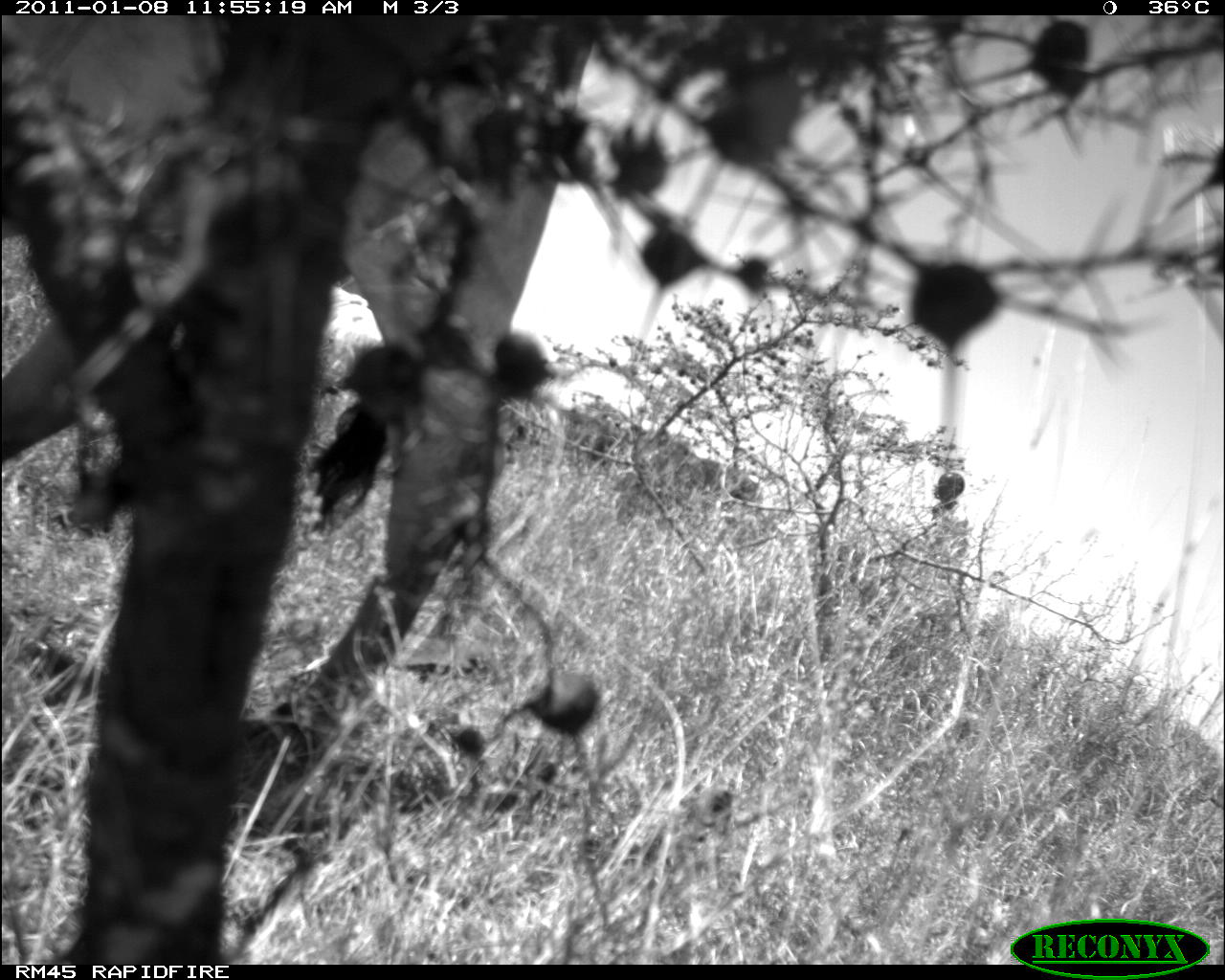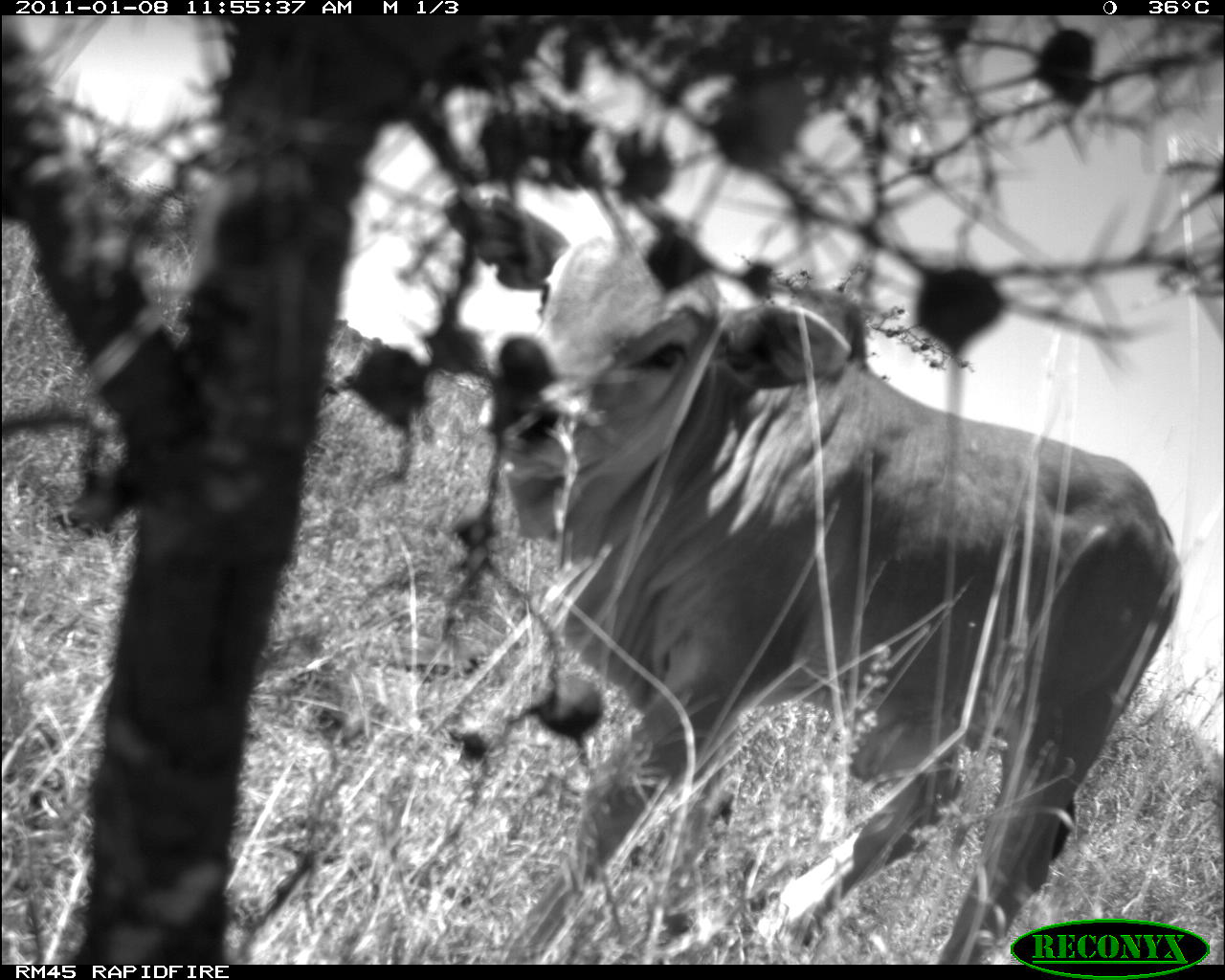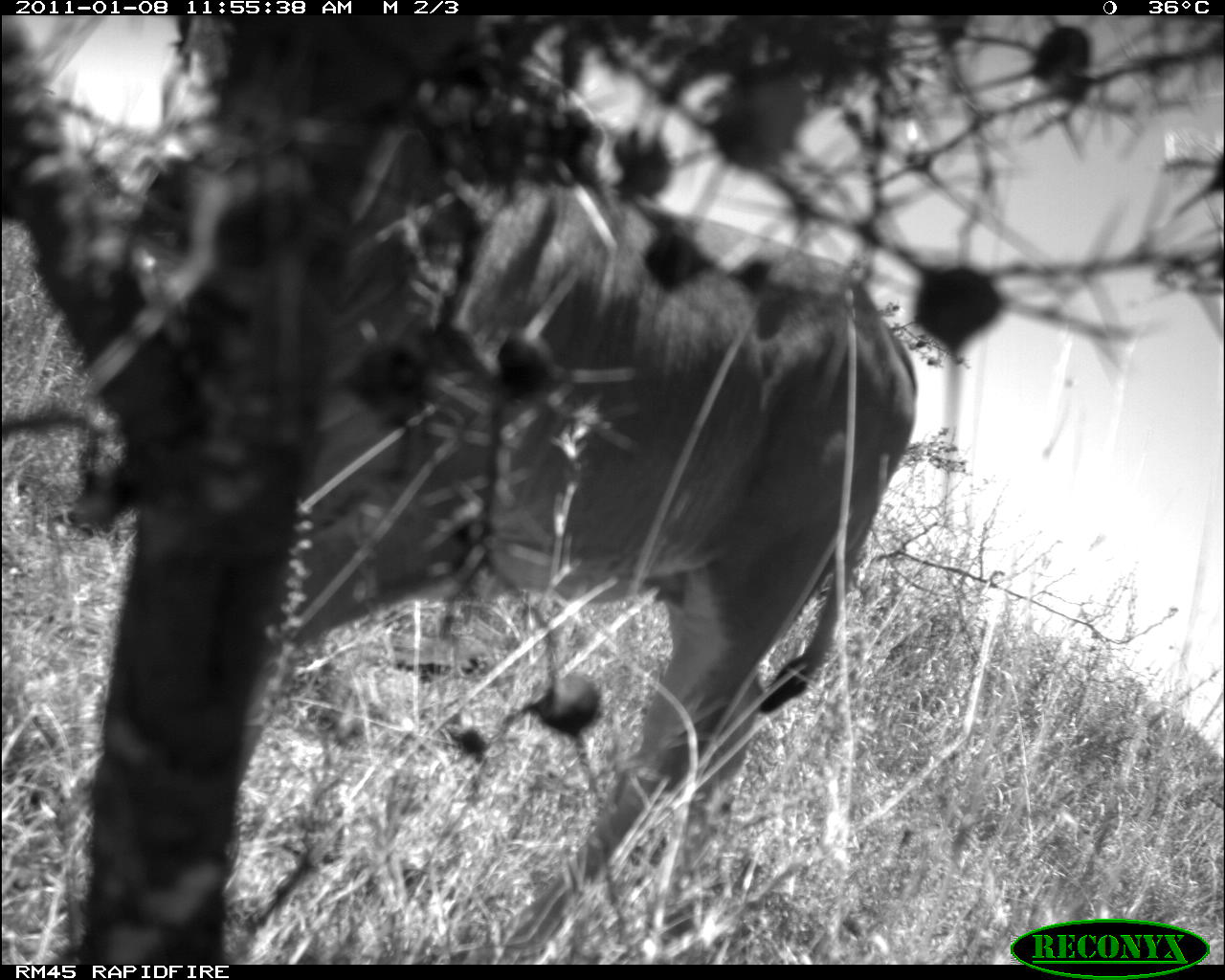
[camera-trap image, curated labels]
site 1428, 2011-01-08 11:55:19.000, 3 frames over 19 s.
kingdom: Animalia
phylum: Chordata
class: Mammalia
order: Artiodactyla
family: Bovidae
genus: Bos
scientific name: Bos taurus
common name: domestic cattle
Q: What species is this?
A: Bos taurus (domestic cattle).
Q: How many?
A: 1.